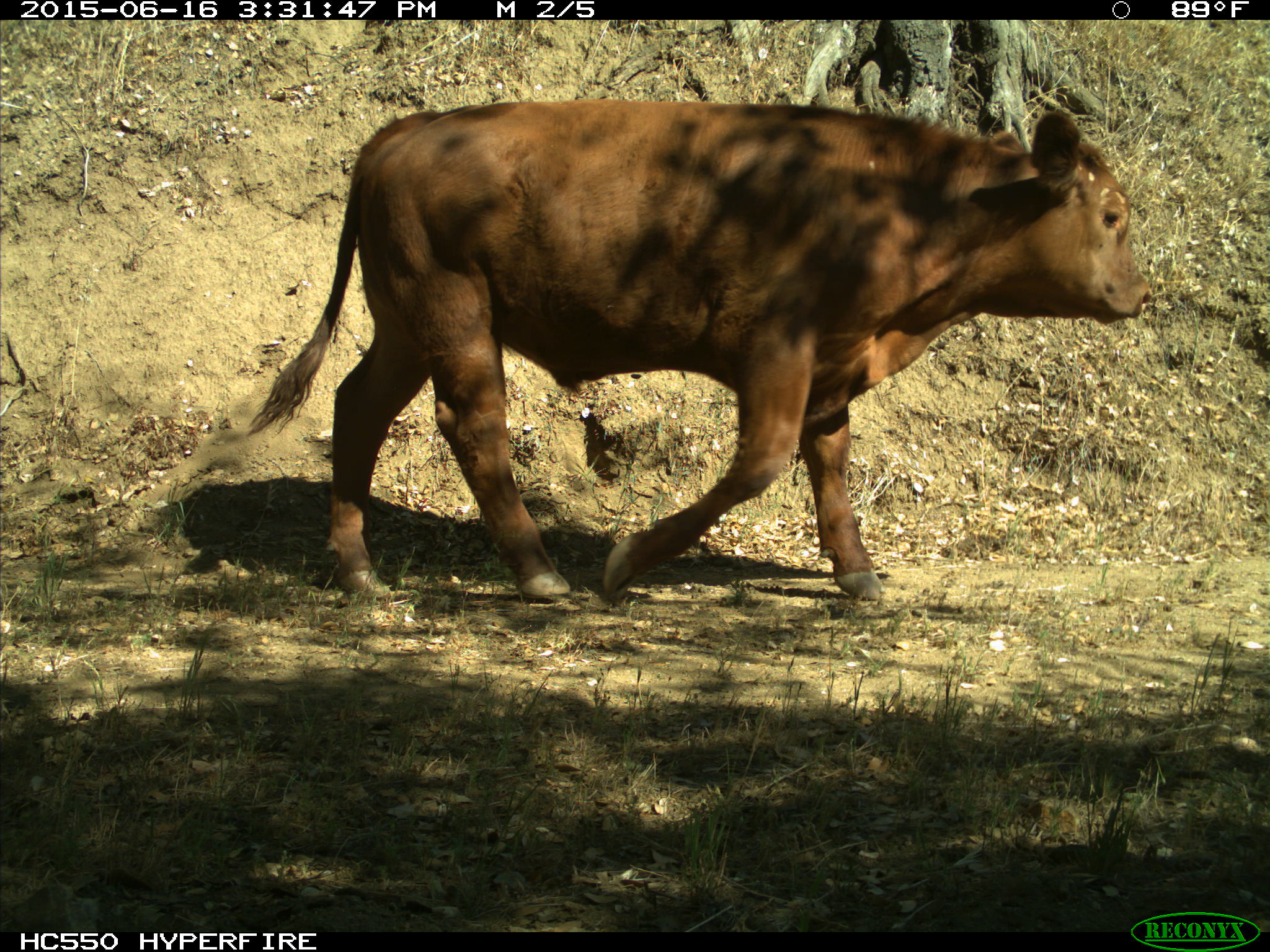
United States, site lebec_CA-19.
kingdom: Animalia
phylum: Chordata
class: Mammalia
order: Artiodactyla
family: Bovidae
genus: Bos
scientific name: Bos taurus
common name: domestic cow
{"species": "Bos taurus (domestic cow)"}